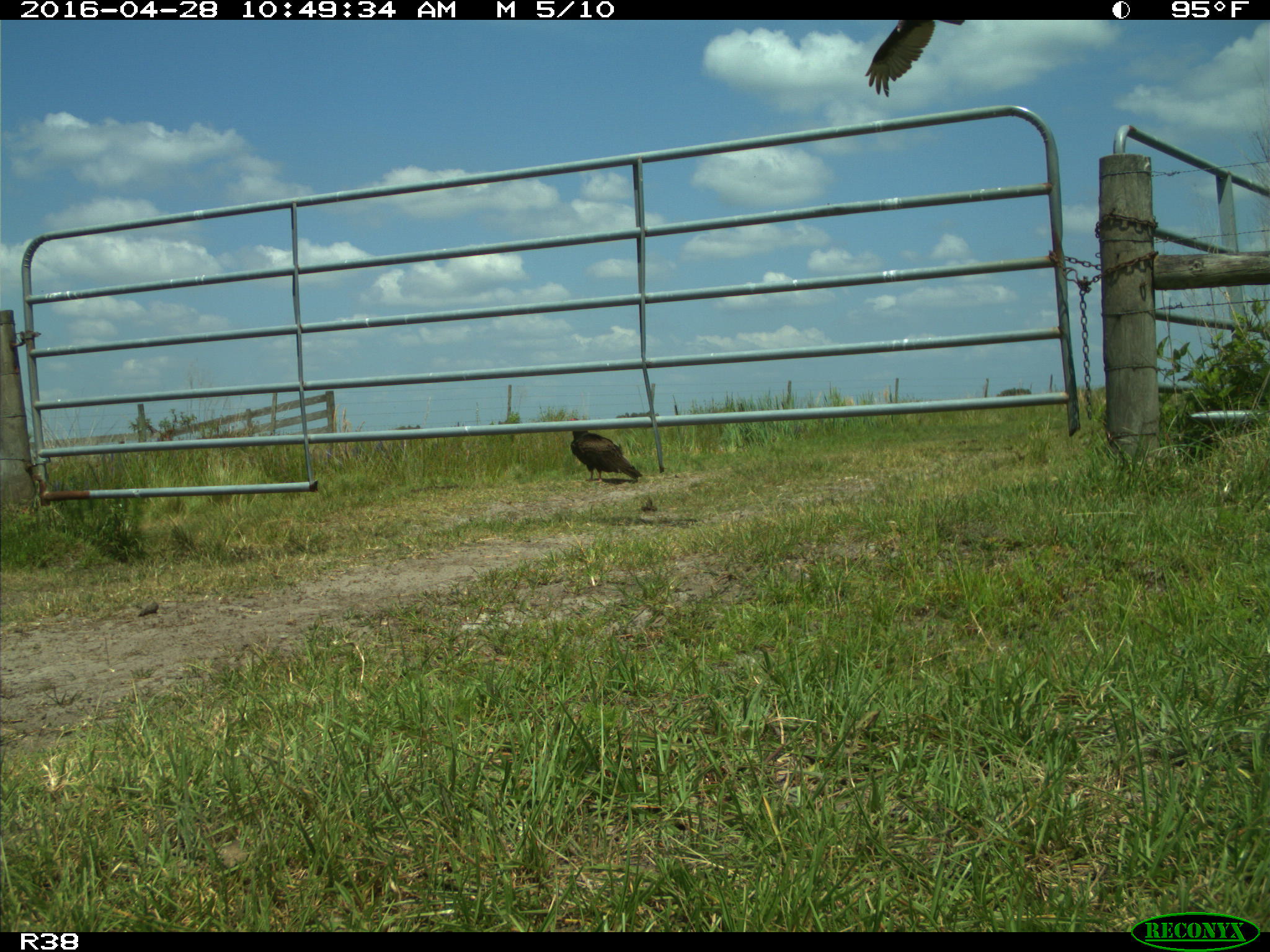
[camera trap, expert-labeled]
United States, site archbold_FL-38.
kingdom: Animalia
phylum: Chordata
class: Aves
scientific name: Aves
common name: birds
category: unidentified bird